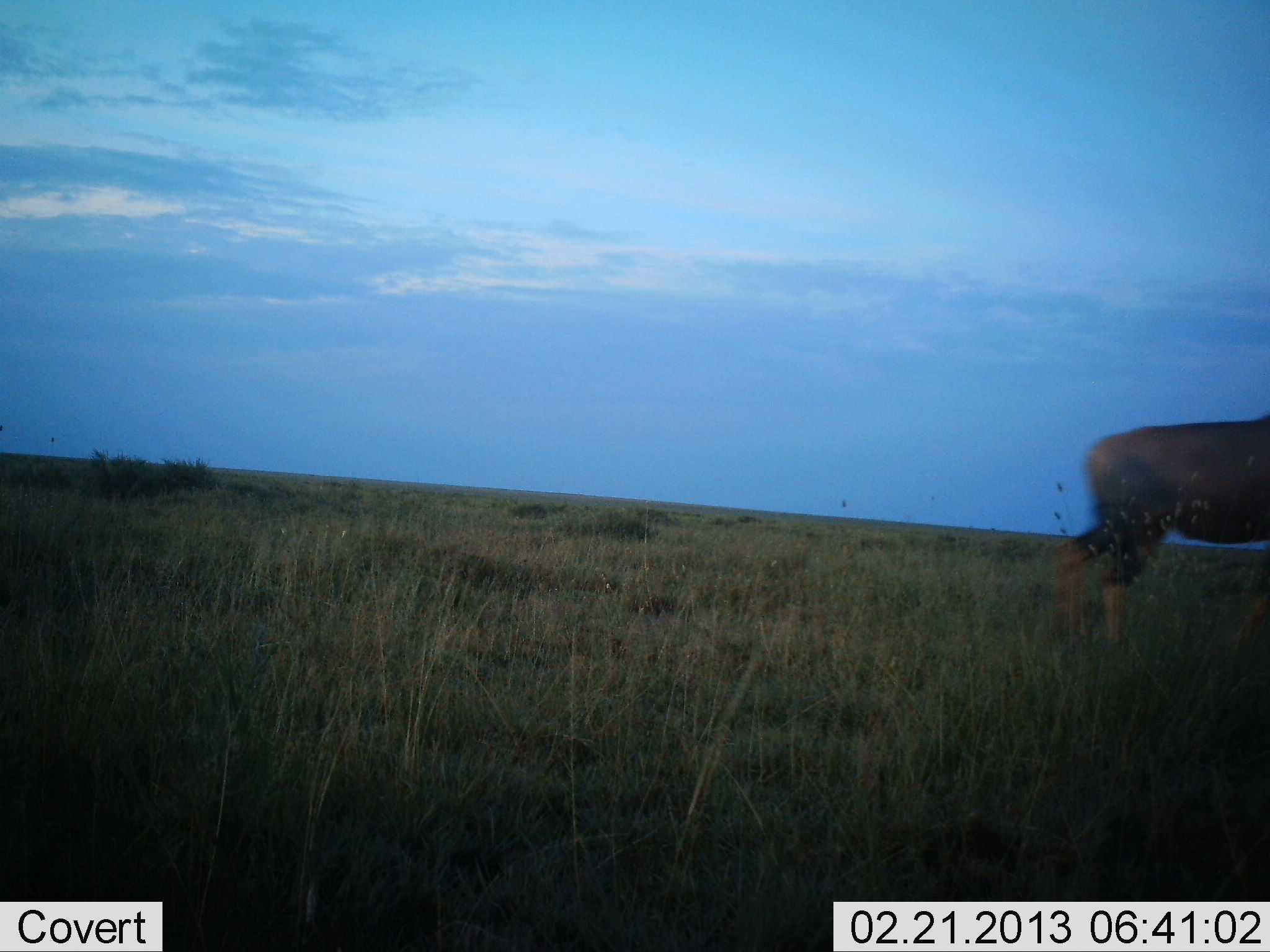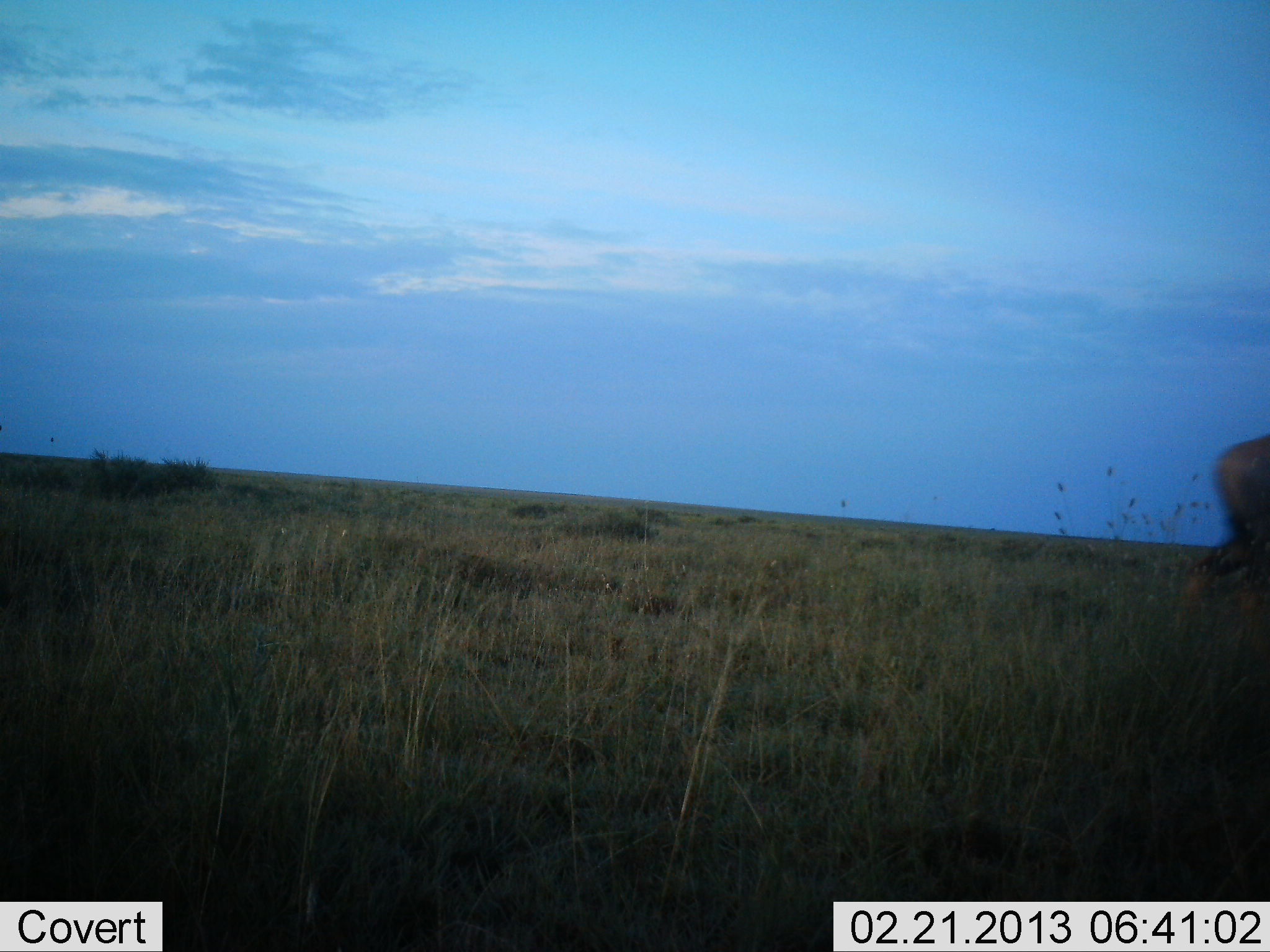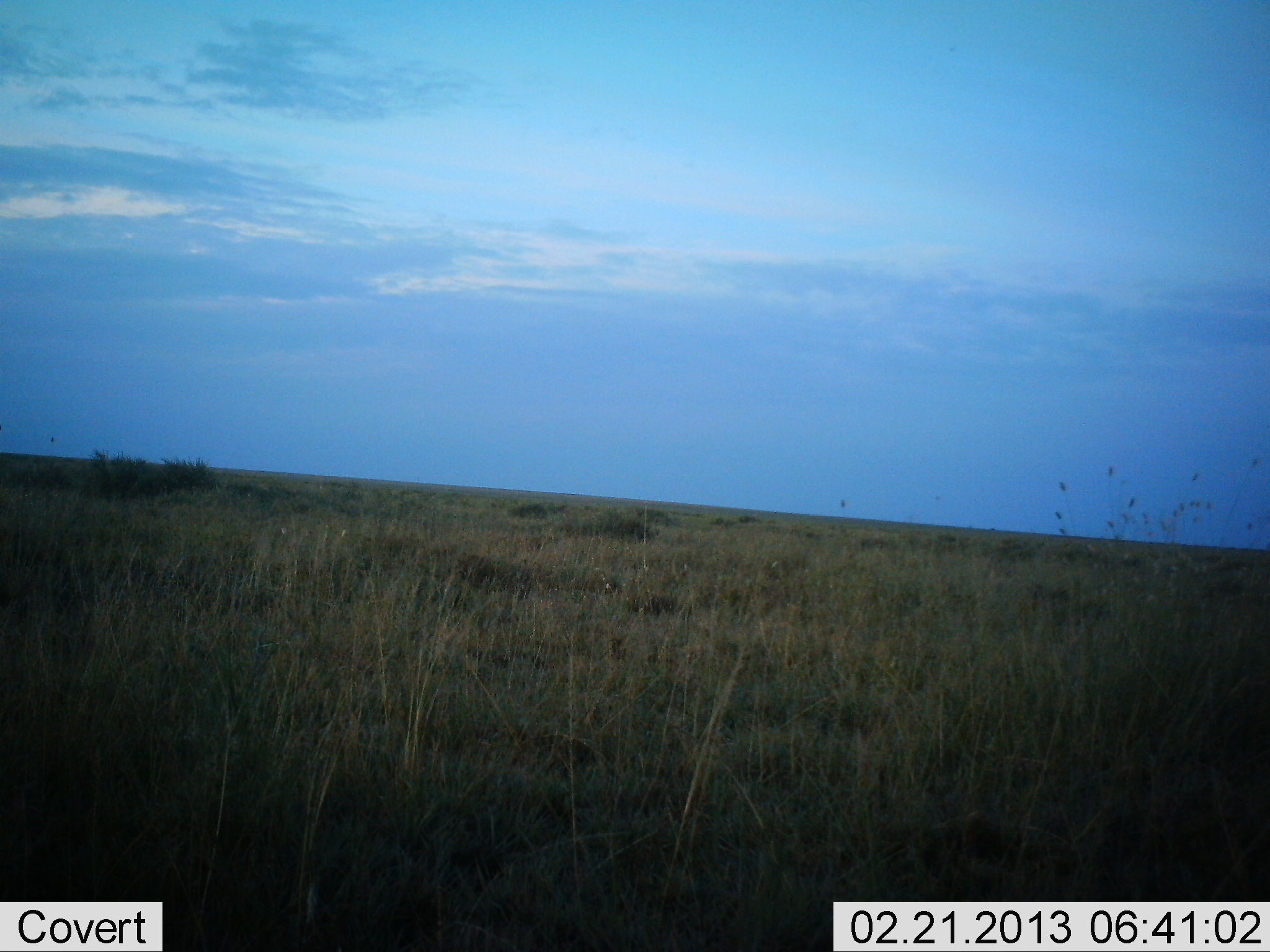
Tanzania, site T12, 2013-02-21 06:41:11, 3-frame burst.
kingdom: Animalia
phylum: Chordata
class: Mammalia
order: Artiodactyla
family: Bovidae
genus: Damaliscus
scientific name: Damaliscus lunatus jimela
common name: topi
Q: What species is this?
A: Topi (Damaliscus lunatus jimela).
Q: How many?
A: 1.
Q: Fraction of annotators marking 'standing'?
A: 14%.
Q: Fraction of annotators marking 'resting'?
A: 0%.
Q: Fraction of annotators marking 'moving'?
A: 86%.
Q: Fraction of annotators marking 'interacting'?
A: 0%.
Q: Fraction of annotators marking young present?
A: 0%.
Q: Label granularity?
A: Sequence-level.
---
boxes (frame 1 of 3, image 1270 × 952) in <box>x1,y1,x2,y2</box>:
animal: <box>1053,403,1270,658</box>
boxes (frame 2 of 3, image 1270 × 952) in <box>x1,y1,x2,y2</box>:
animal: <box>1175,431,1270,628</box>